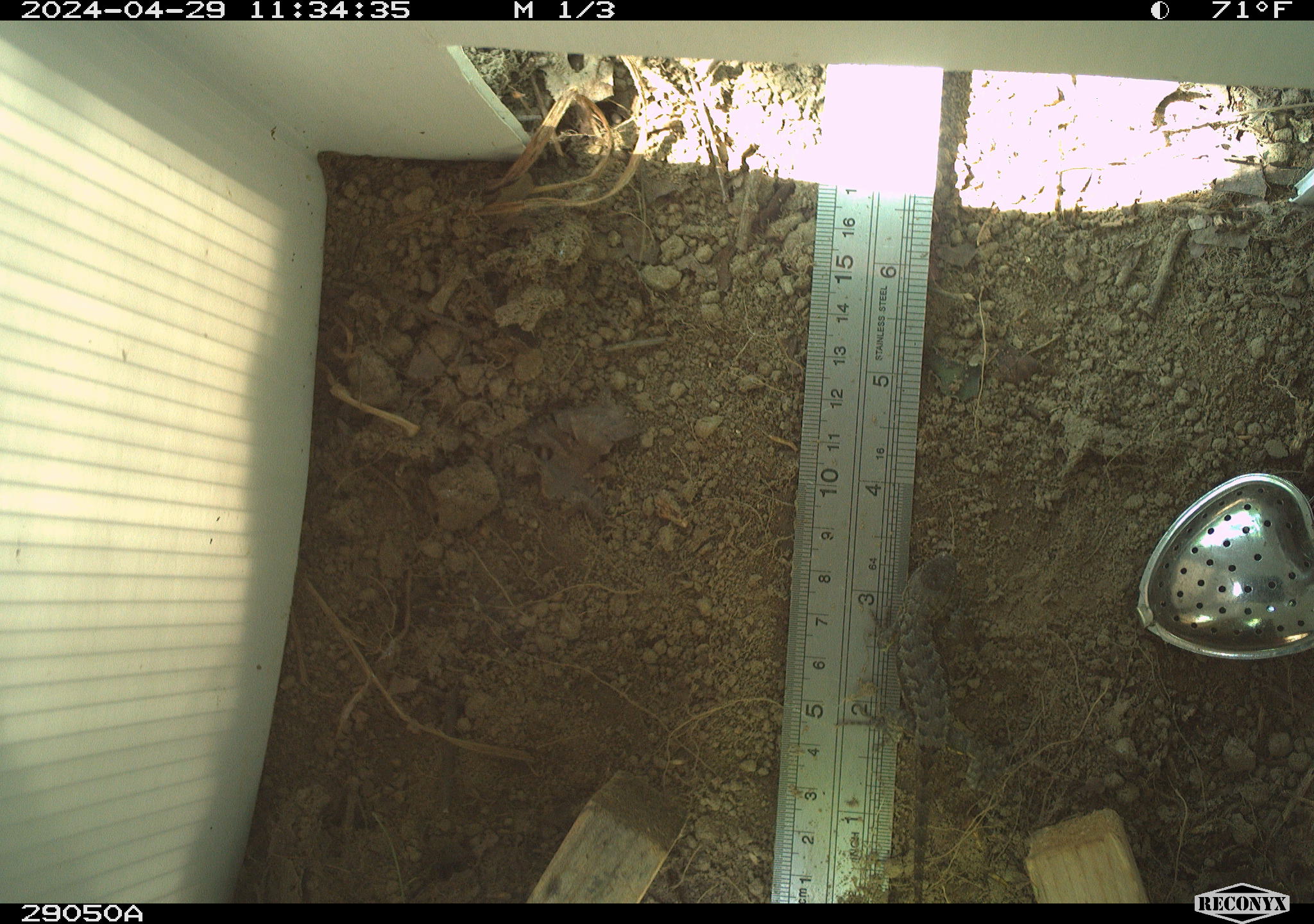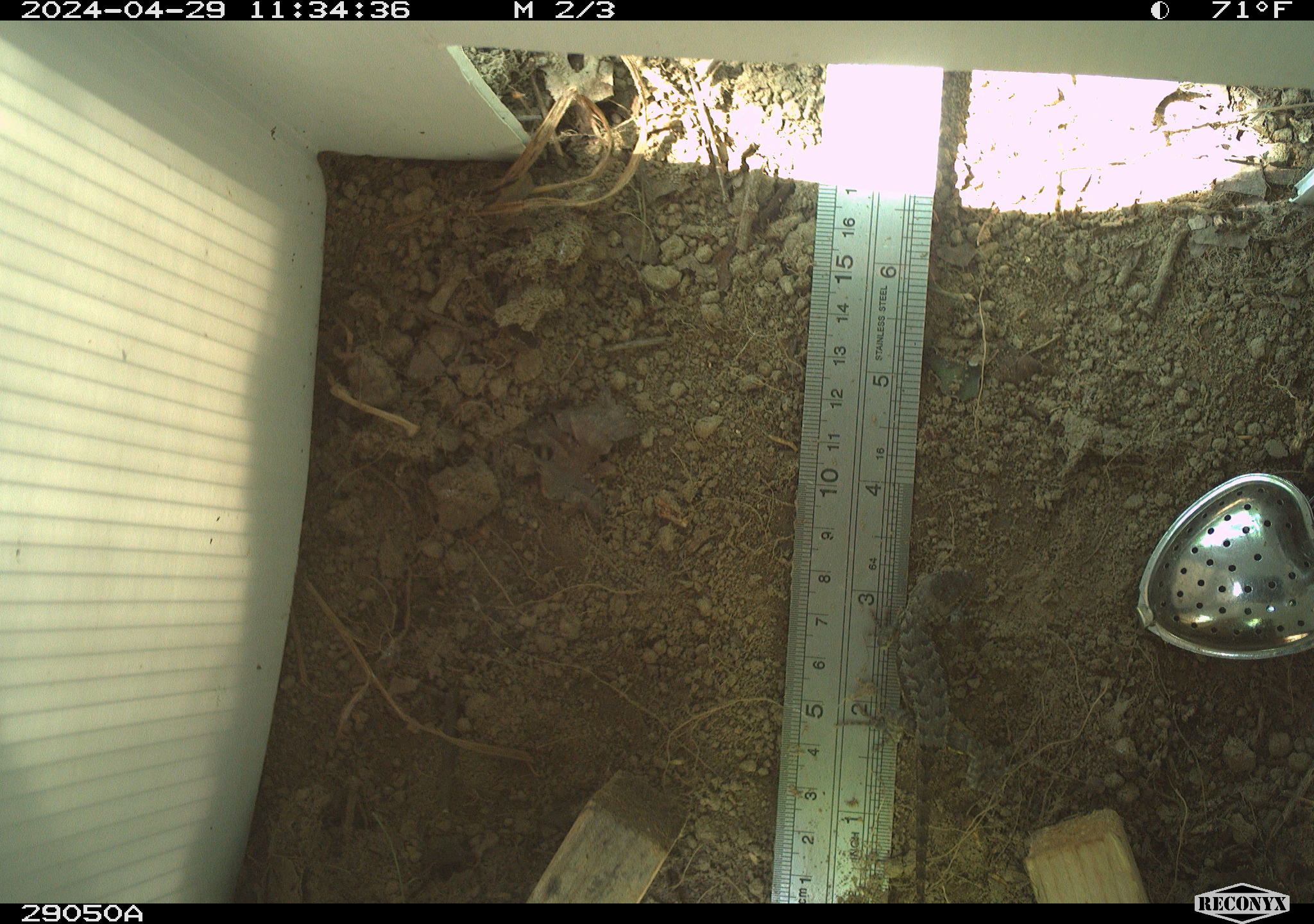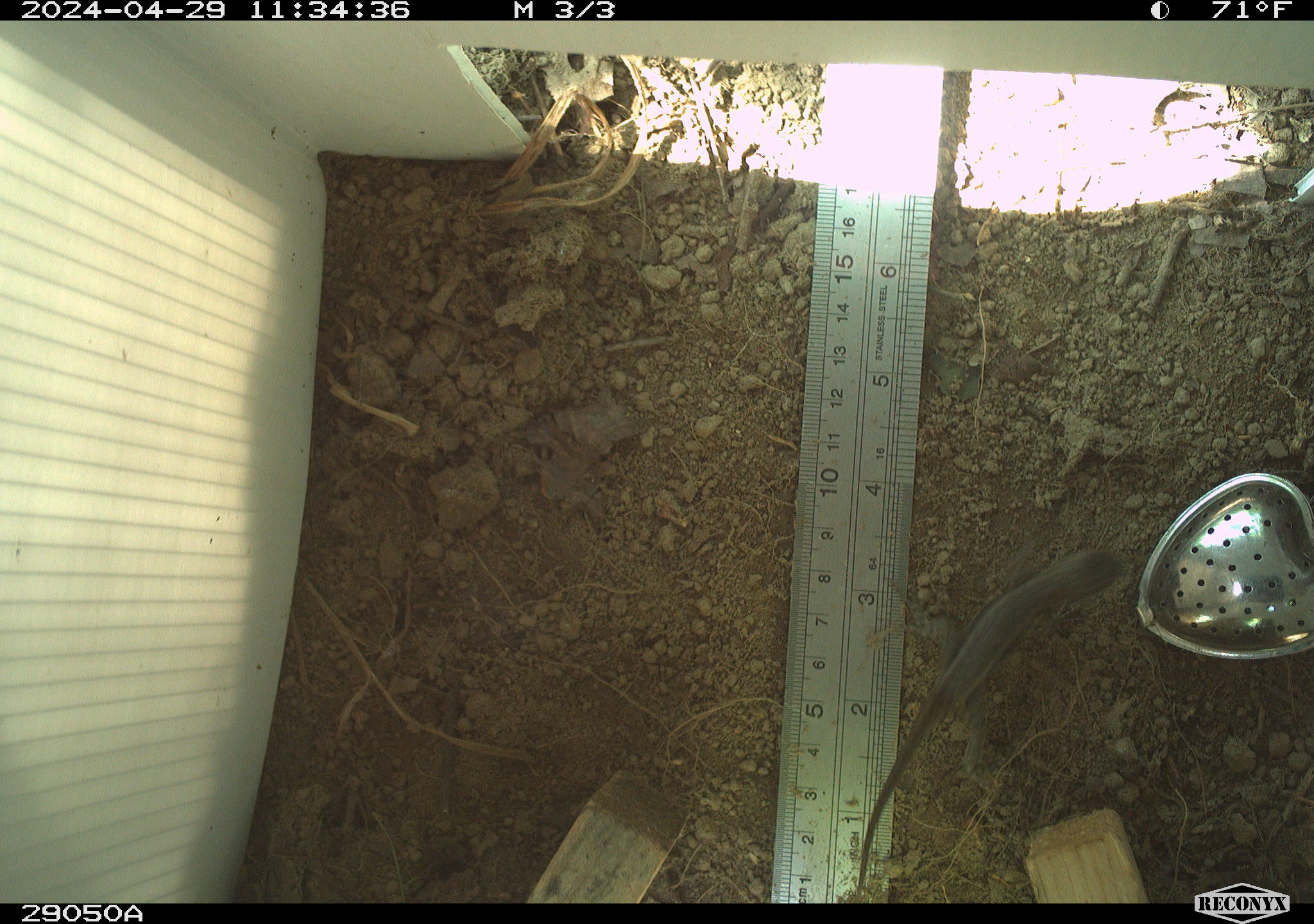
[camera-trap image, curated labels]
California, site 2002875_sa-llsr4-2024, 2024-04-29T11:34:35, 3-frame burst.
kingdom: Animalia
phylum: Chordata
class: Reptilia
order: Squamata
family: Phrynosomatidae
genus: Sceloporus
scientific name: Sceloporus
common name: spiny lizards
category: sceloporus species